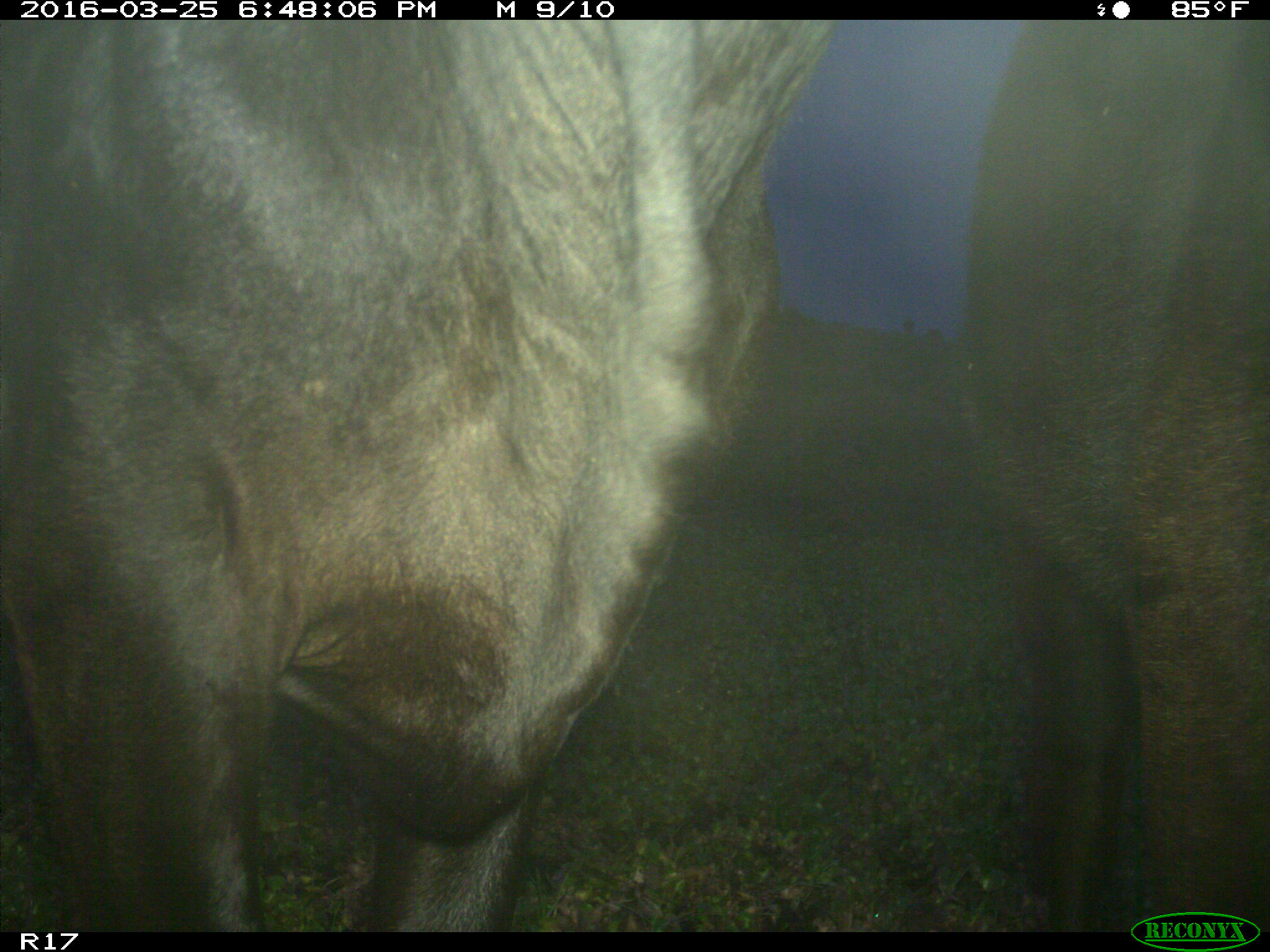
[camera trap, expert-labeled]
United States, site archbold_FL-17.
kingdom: Animalia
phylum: Chordata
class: Mammalia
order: Artiodactyla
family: Bovidae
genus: Bos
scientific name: Bos taurus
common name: domestic cow